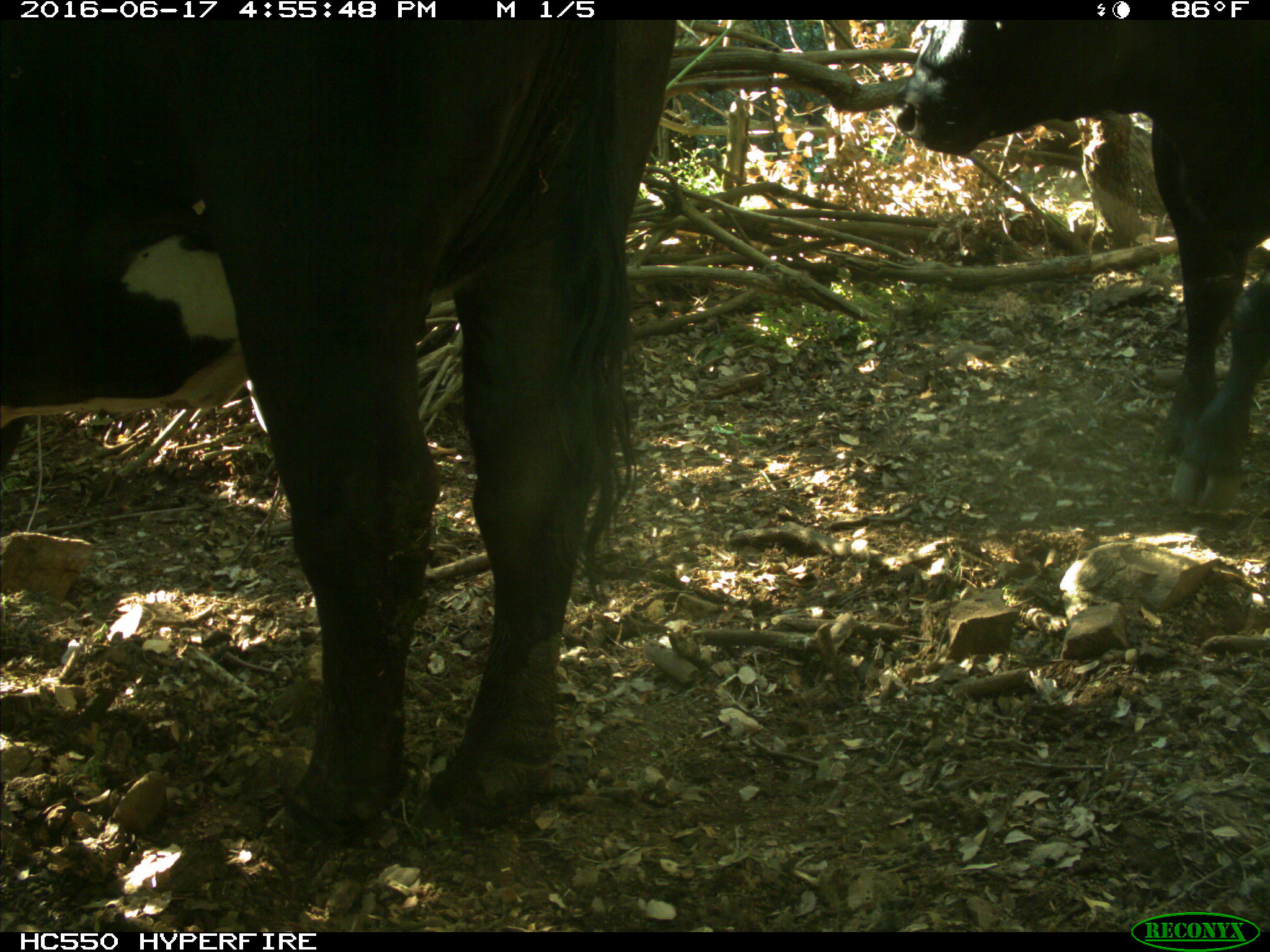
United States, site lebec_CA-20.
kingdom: Animalia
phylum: Chordata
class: Mammalia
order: Artiodactyla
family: Bovidae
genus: Bos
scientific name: Bos taurus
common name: domestic cow